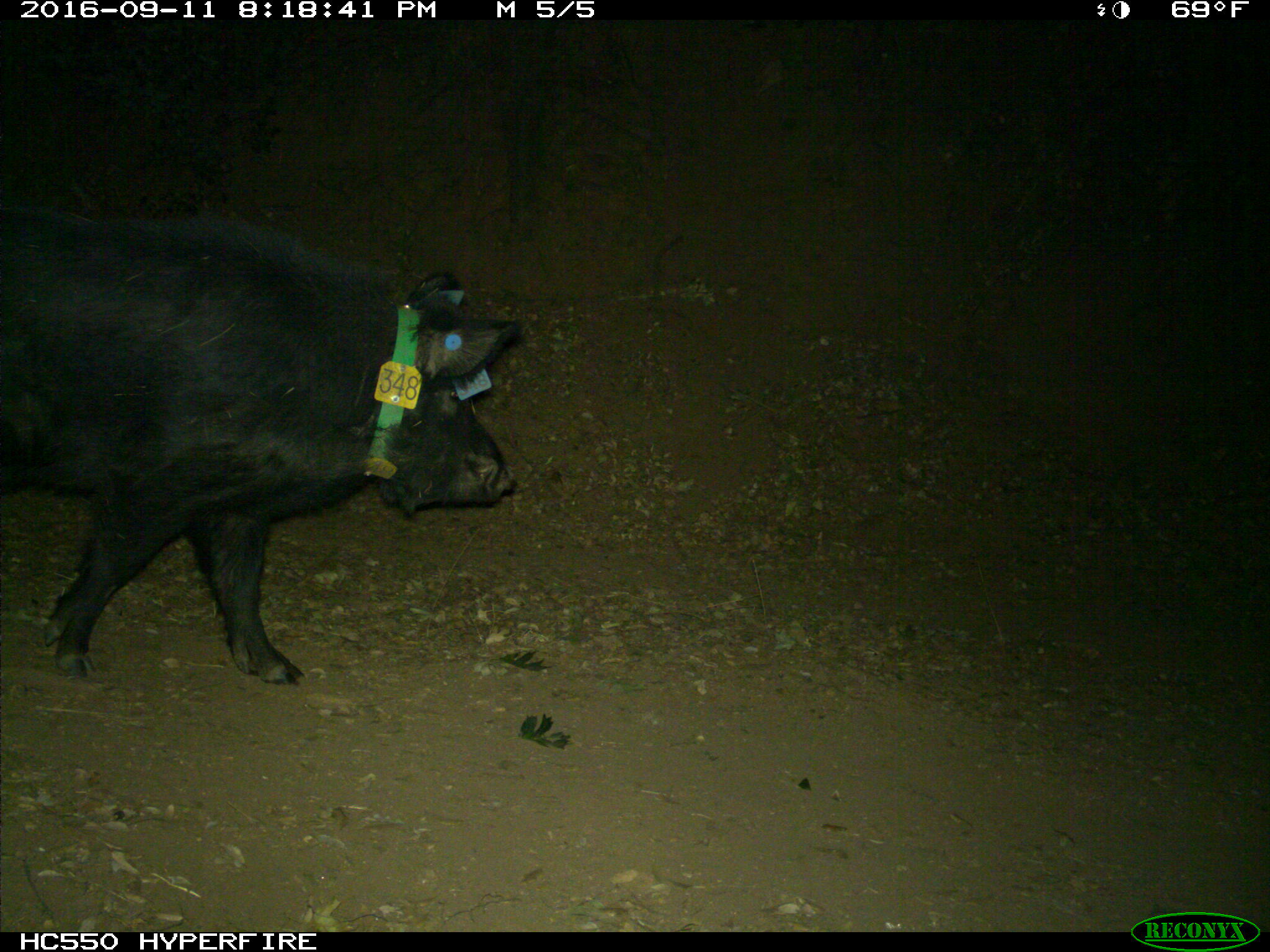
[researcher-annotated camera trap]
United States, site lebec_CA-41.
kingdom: Animalia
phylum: Chordata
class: Mammalia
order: Artiodactyla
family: Suidae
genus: Sus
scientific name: Sus scrofa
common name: wild boar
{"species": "Sus scrofa (wild boar)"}